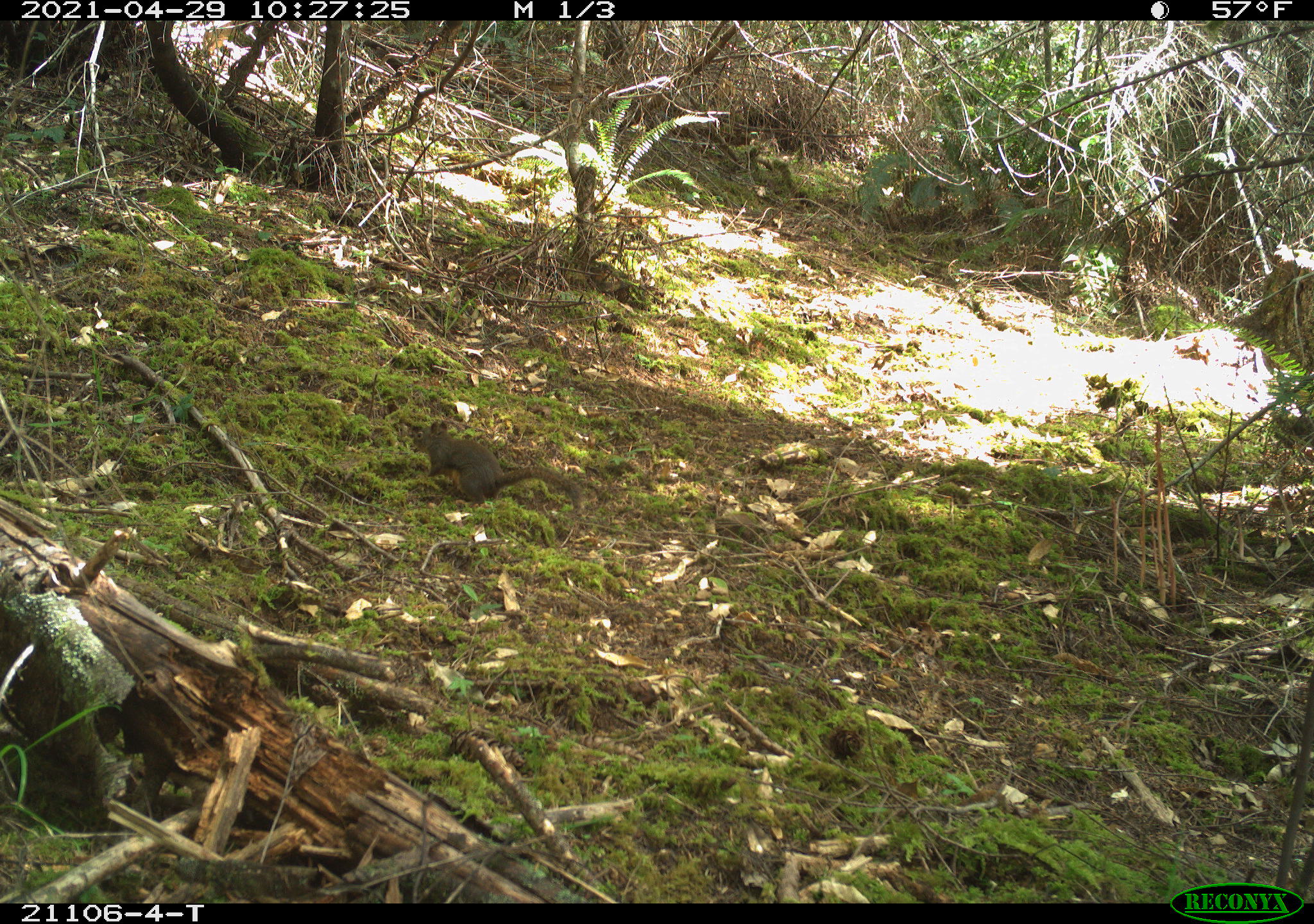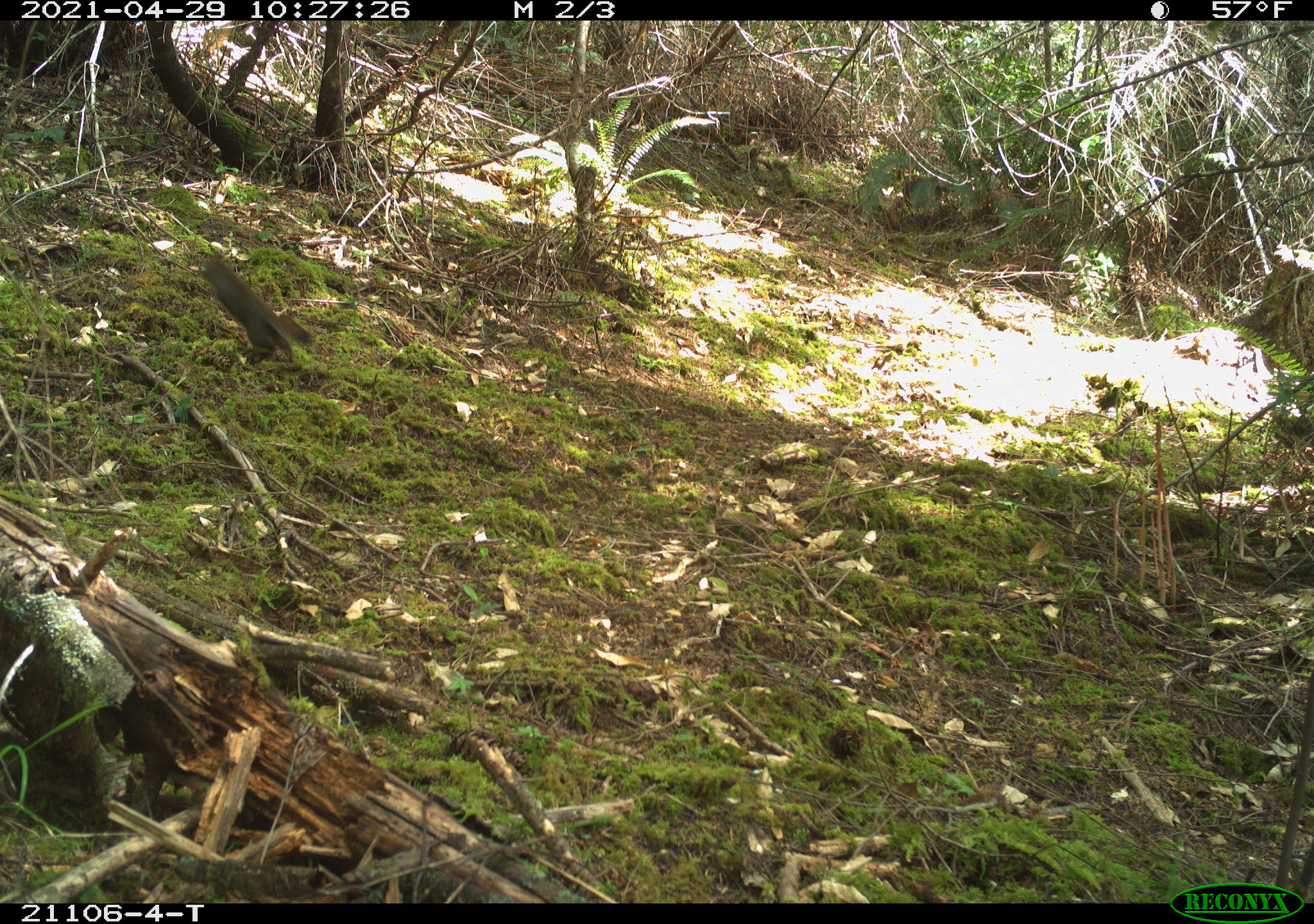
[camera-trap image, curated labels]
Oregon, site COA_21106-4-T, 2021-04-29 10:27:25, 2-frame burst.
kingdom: Animalia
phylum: Chordata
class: Mammalia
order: Rodentia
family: Sciuridae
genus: Tamiasciurus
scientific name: Tamiasciurus douglasii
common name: douglas squirrel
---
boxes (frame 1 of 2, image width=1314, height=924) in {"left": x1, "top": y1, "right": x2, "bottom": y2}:
douglas squirrel: {"left": 395, "top": 405, "right": 591, "bottom": 526}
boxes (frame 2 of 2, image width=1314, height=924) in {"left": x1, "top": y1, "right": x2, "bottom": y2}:
douglas squirrel: {"left": 178, "top": 243, "right": 321, "bottom": 373}